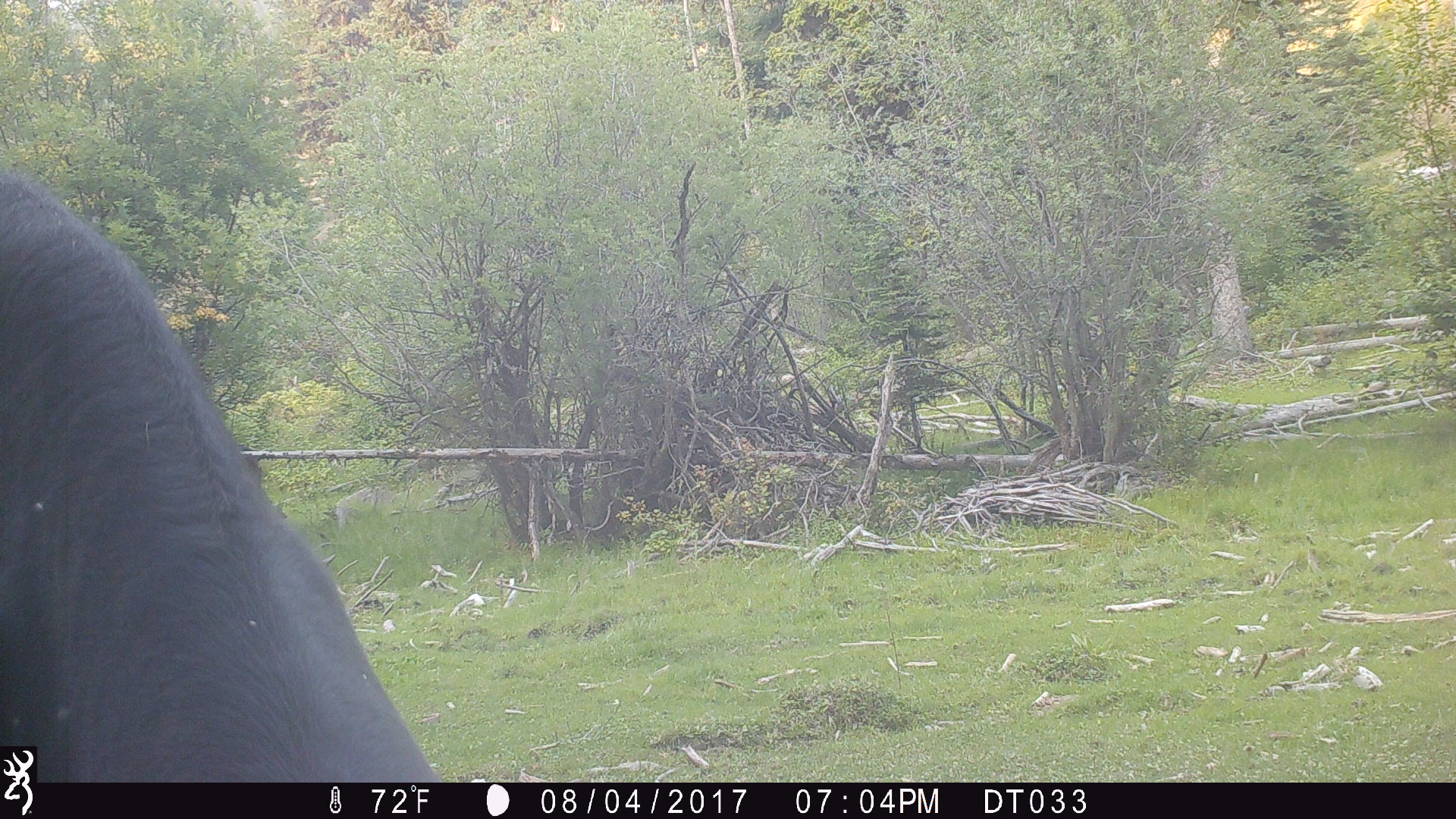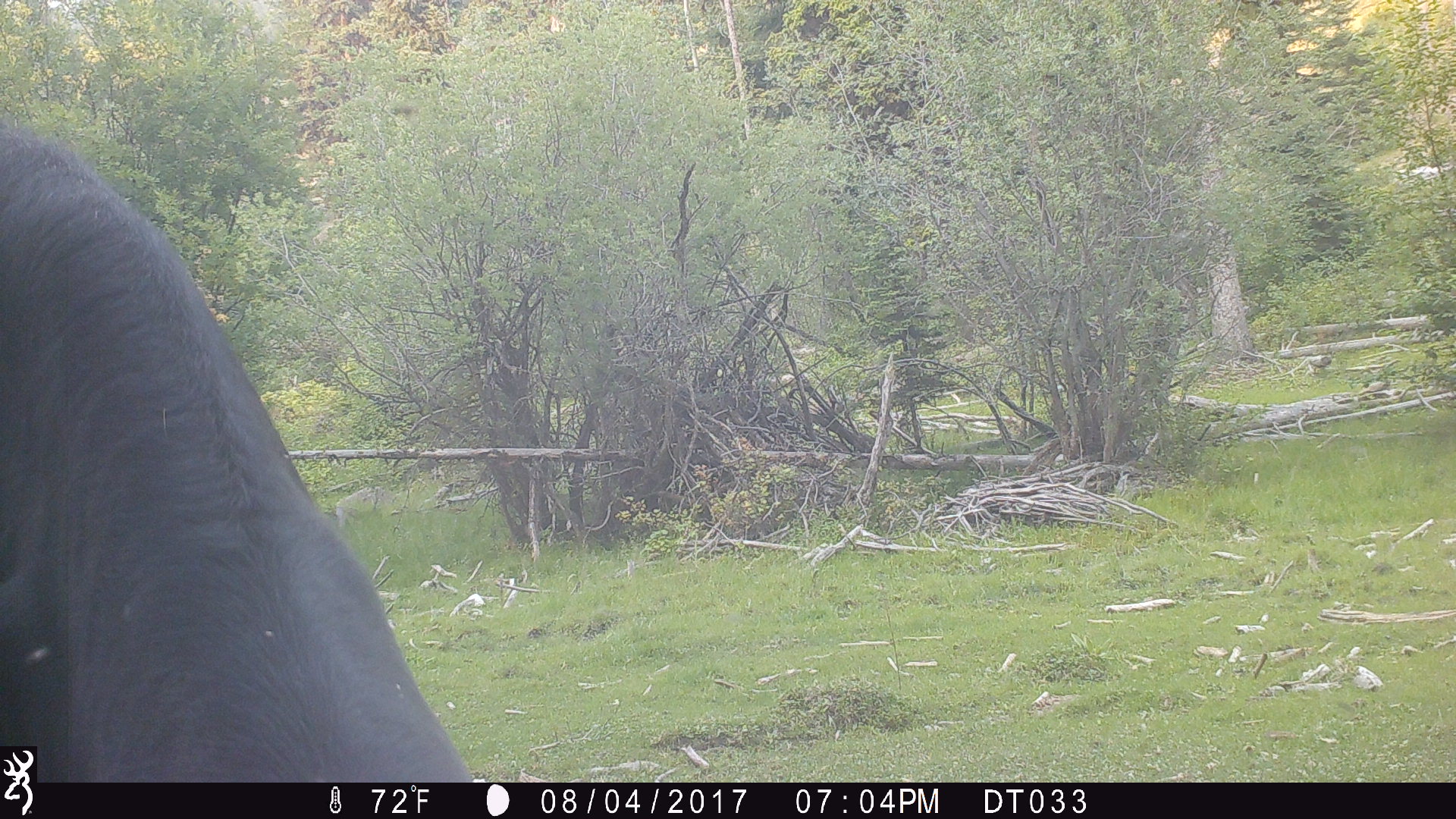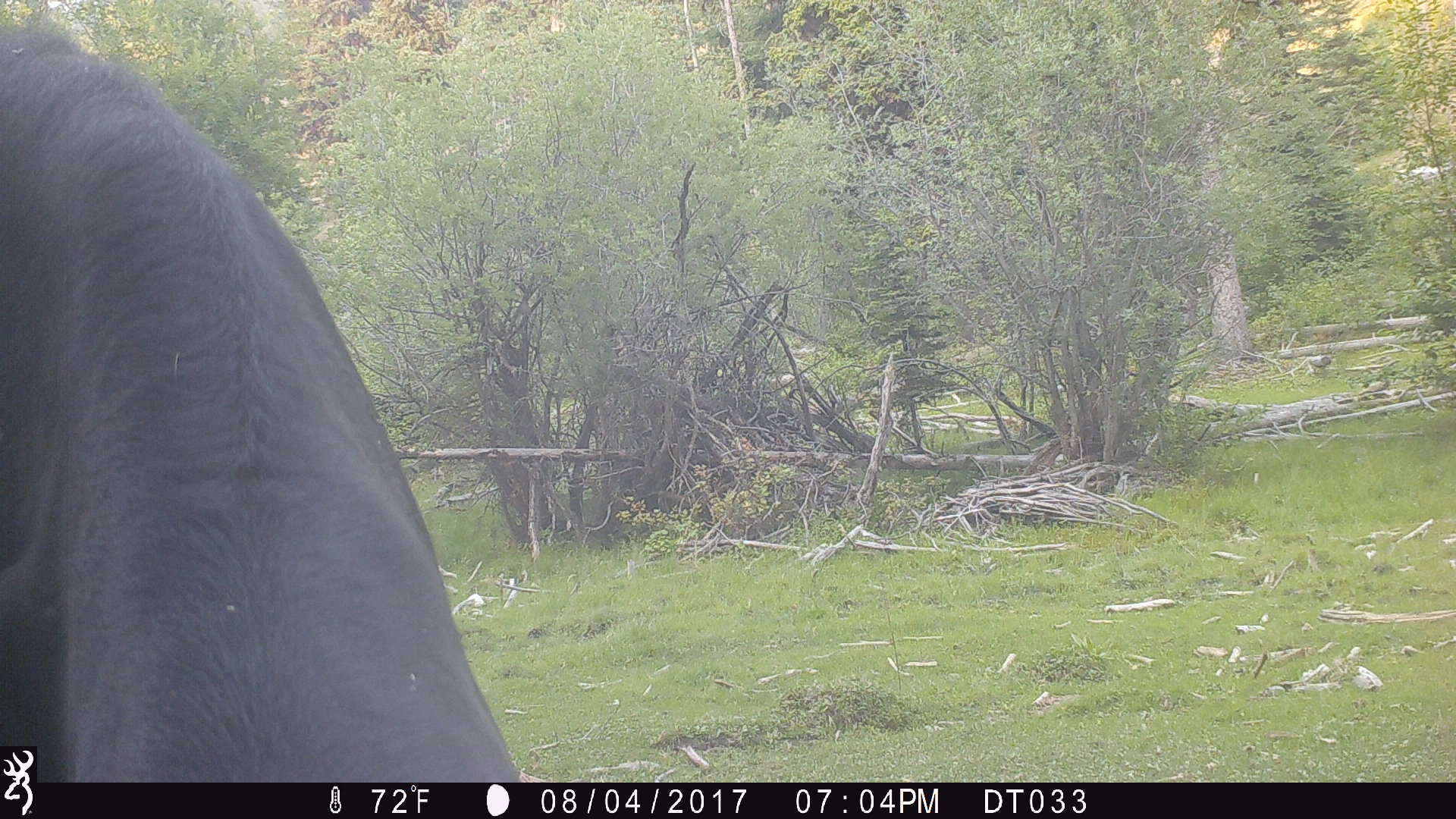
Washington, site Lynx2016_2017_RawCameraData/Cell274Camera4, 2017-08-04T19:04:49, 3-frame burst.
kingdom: Animalia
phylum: Chordata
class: Mammalia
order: Artiodactyla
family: Bovidae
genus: Bos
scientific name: Bos taurus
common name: domestic cattle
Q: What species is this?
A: Domestic cattle (Bos taurus).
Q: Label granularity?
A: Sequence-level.